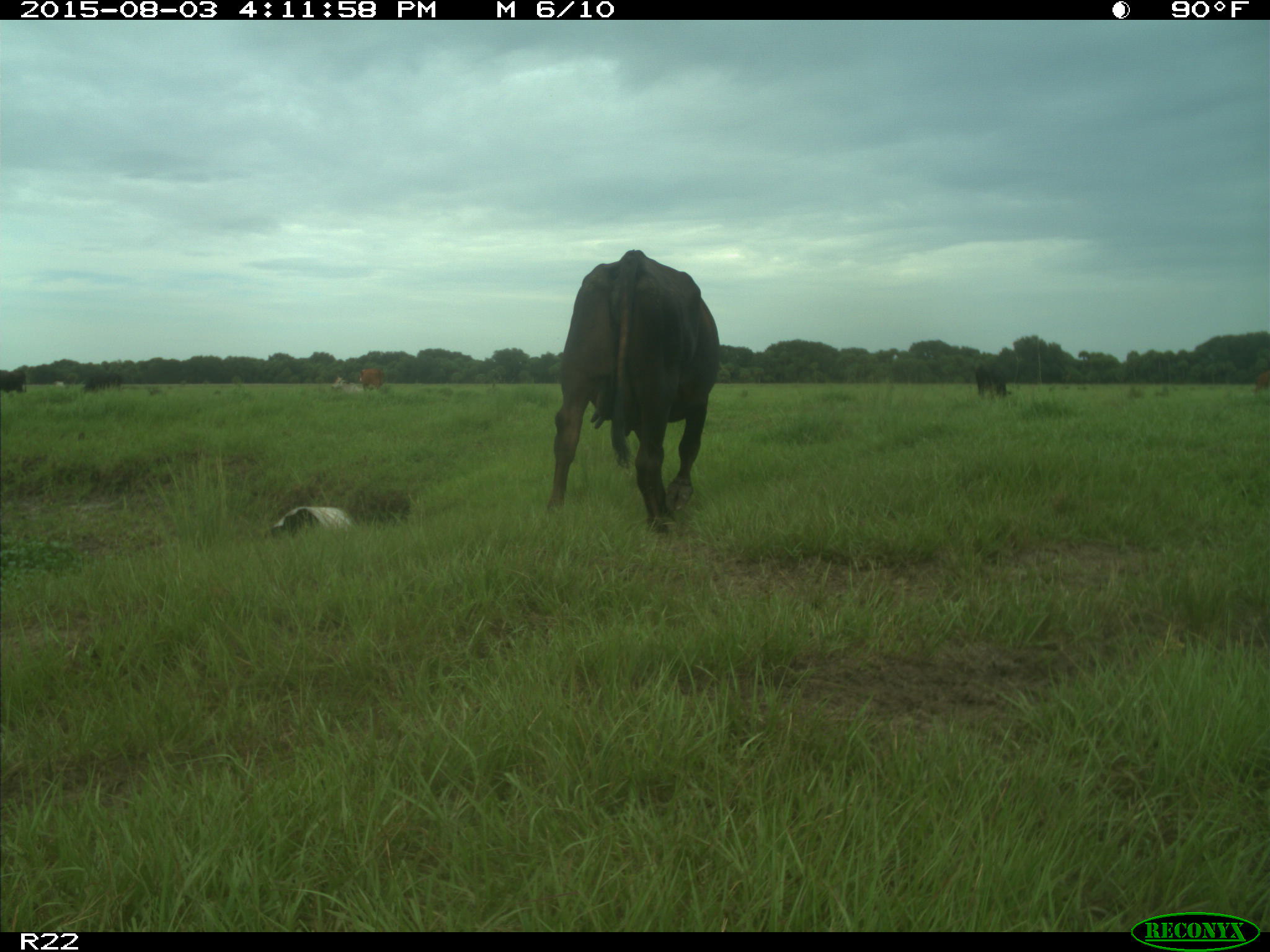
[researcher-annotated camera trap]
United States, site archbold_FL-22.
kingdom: Animalia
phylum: Chordata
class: Mammalia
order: Artiodactyla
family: Bovidae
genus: Bos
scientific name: Bos taurus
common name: domestic cow